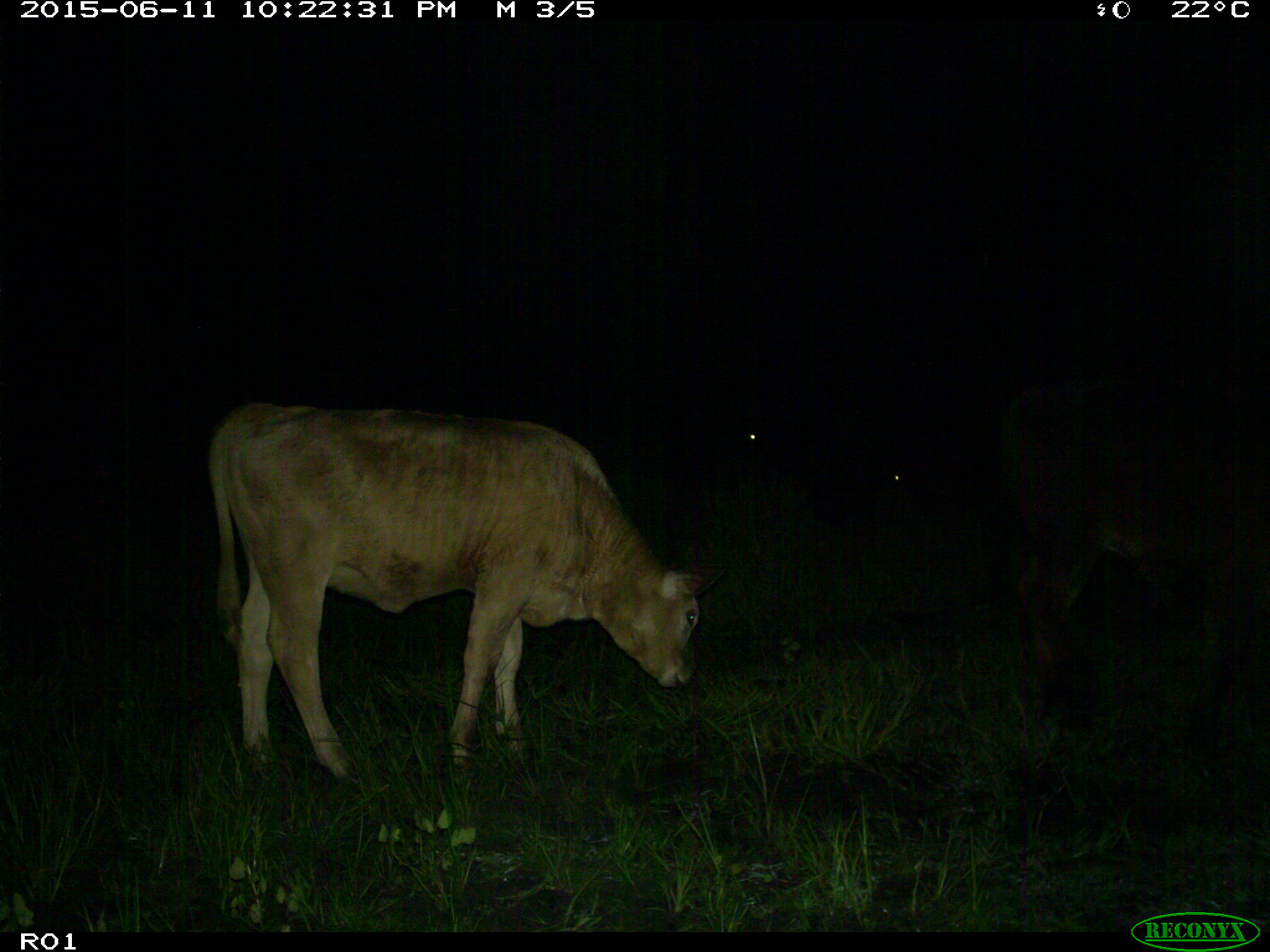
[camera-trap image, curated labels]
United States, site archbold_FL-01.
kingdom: Animalia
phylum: Chordata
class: Mammalia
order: Artiodactyla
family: Bovidae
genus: Bos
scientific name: Bos taurus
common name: domestic cow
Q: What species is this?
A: Bos taurus (domestic cow).